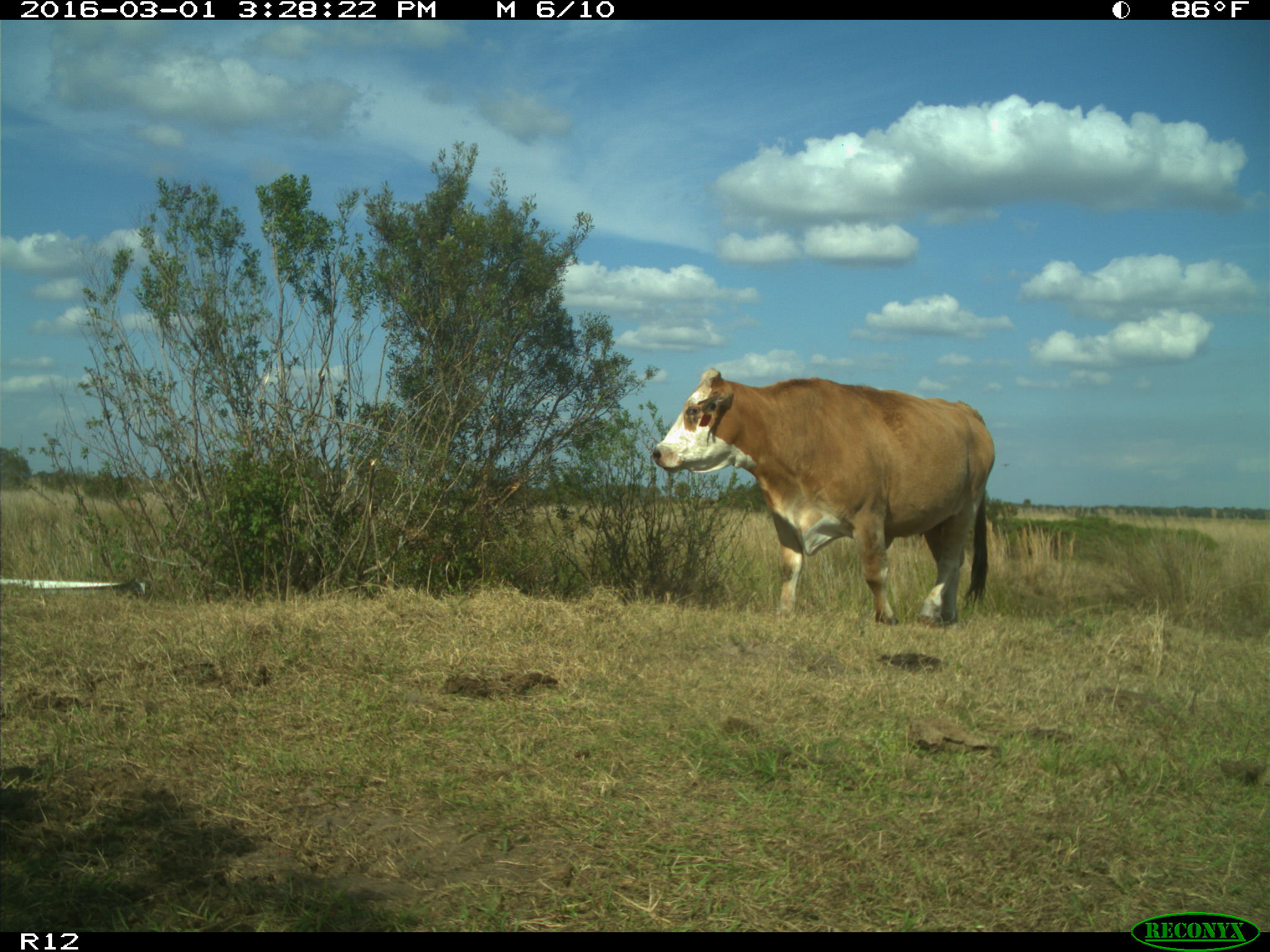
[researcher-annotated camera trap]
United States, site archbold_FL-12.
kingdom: Animalia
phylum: Chordata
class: Mammalia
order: Artiodactyla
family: Bovidae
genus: Bos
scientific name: Bos taurus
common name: domestic cow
Bos taurus (domestic cow).